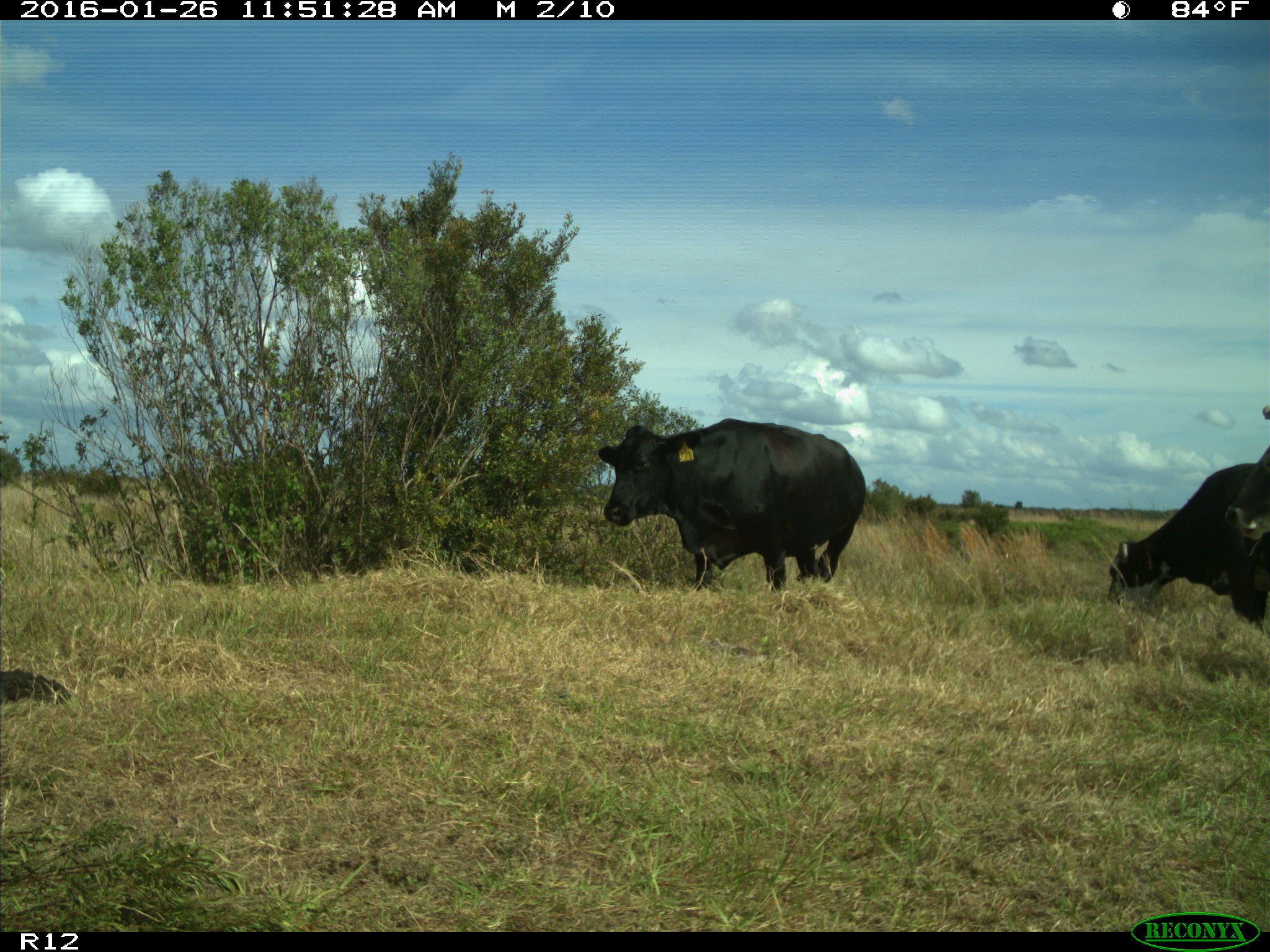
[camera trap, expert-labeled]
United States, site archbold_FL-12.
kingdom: Animalia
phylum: Chordata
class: Mammalia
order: Artiodactyla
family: Bovidae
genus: Bos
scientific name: Bos taurus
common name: domestic cow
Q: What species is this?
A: Bos taurus (domestic cow).